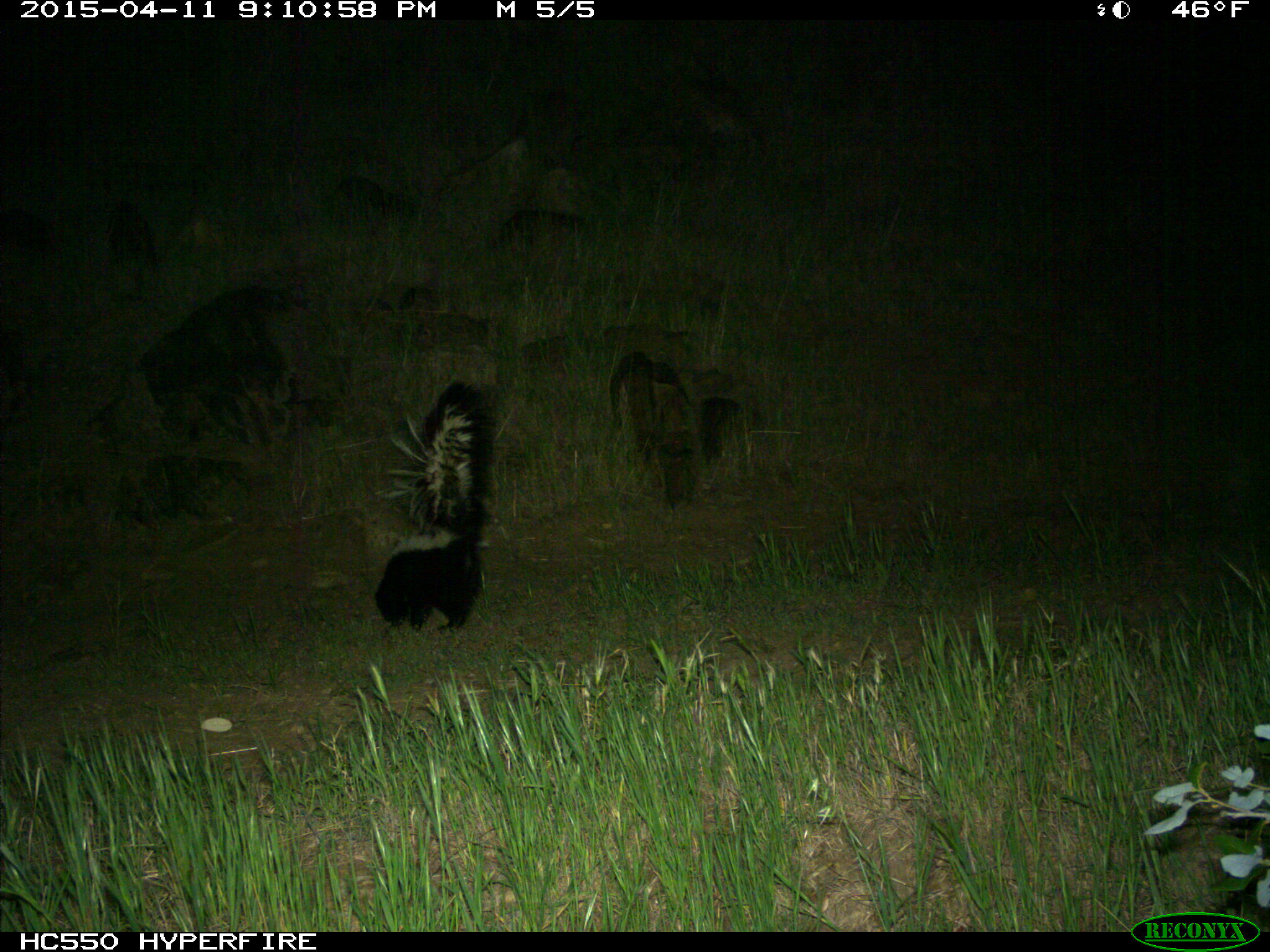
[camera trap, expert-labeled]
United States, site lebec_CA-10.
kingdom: Animalia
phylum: Chordata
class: Mammalia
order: Carnivora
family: Mephitidae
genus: Mephitis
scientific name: Mephitis mephitis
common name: striped skunk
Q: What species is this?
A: Mephitis mephitis (striped skunk).